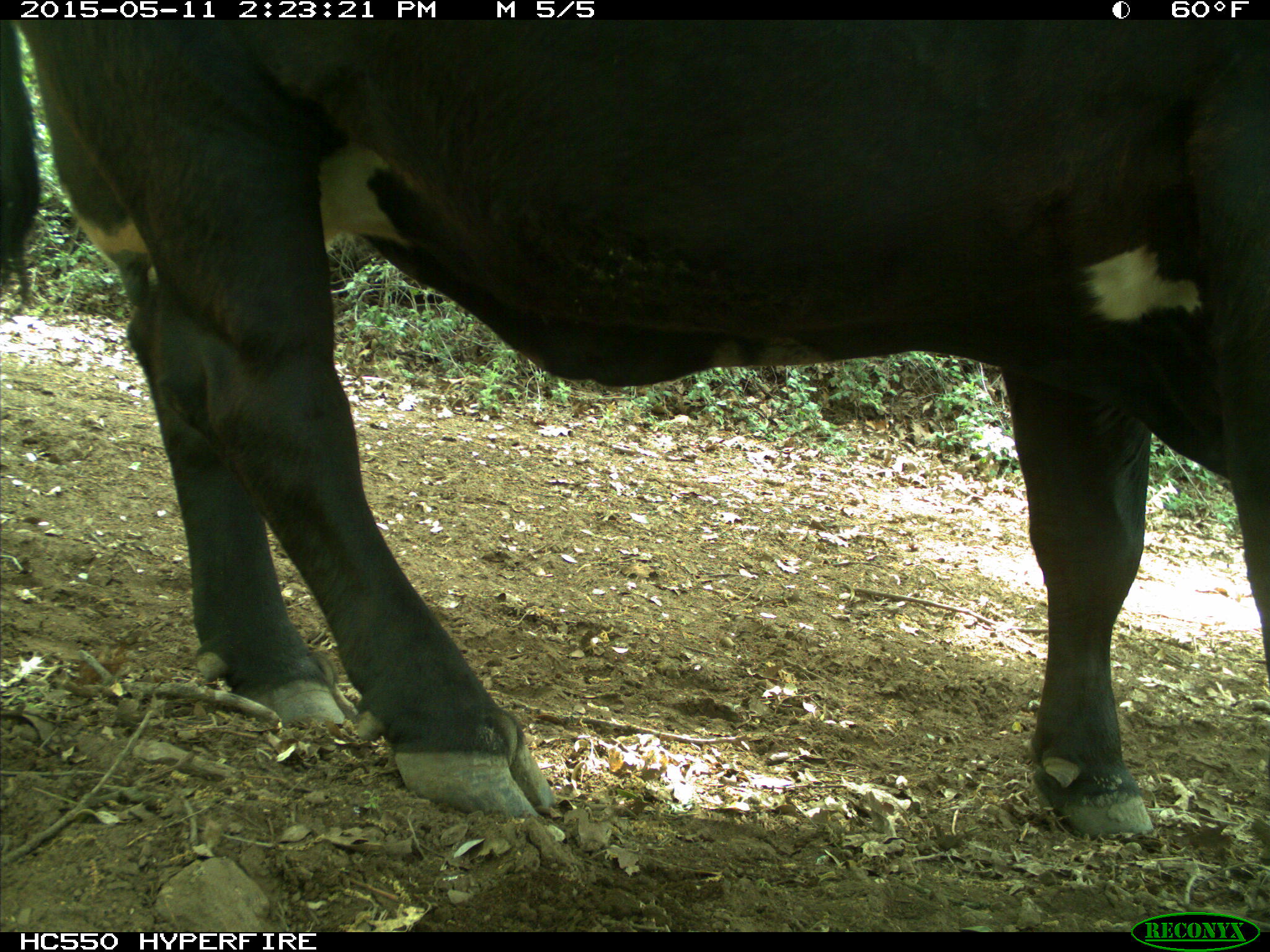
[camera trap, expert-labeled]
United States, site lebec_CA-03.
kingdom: Animalia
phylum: Chordata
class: Mammalia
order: Artiodactyla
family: Bovidae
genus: Bos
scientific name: Bos taurus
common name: domestic cow